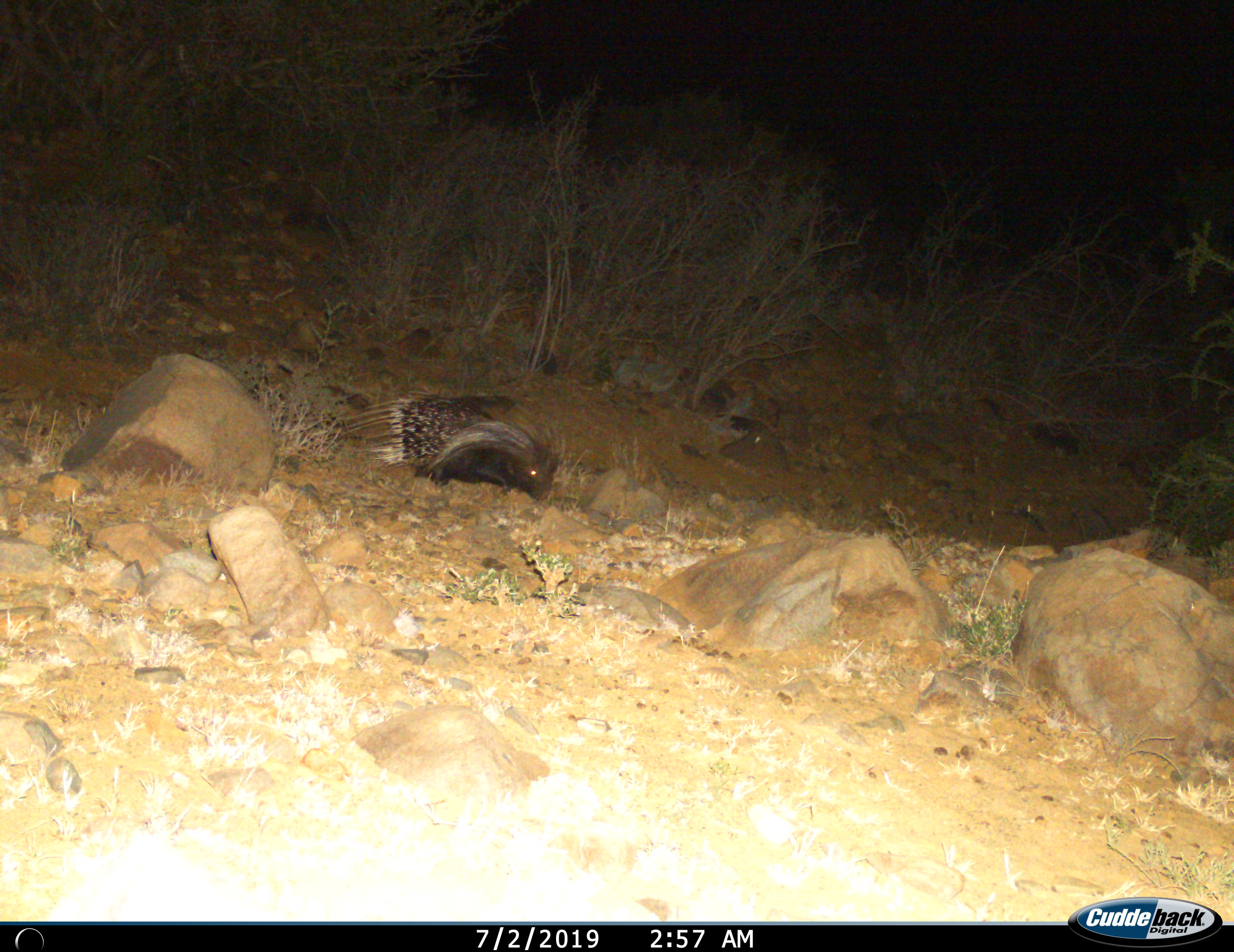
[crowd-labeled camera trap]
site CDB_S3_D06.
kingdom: Animalia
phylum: Chordata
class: Mammalia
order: Rodentia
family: Hystricidae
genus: Hystrix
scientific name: Hystrix cristata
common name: crested porcupine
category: porcupine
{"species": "porcupine (crested porcupine) (Hystrix cristata)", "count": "1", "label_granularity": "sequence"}